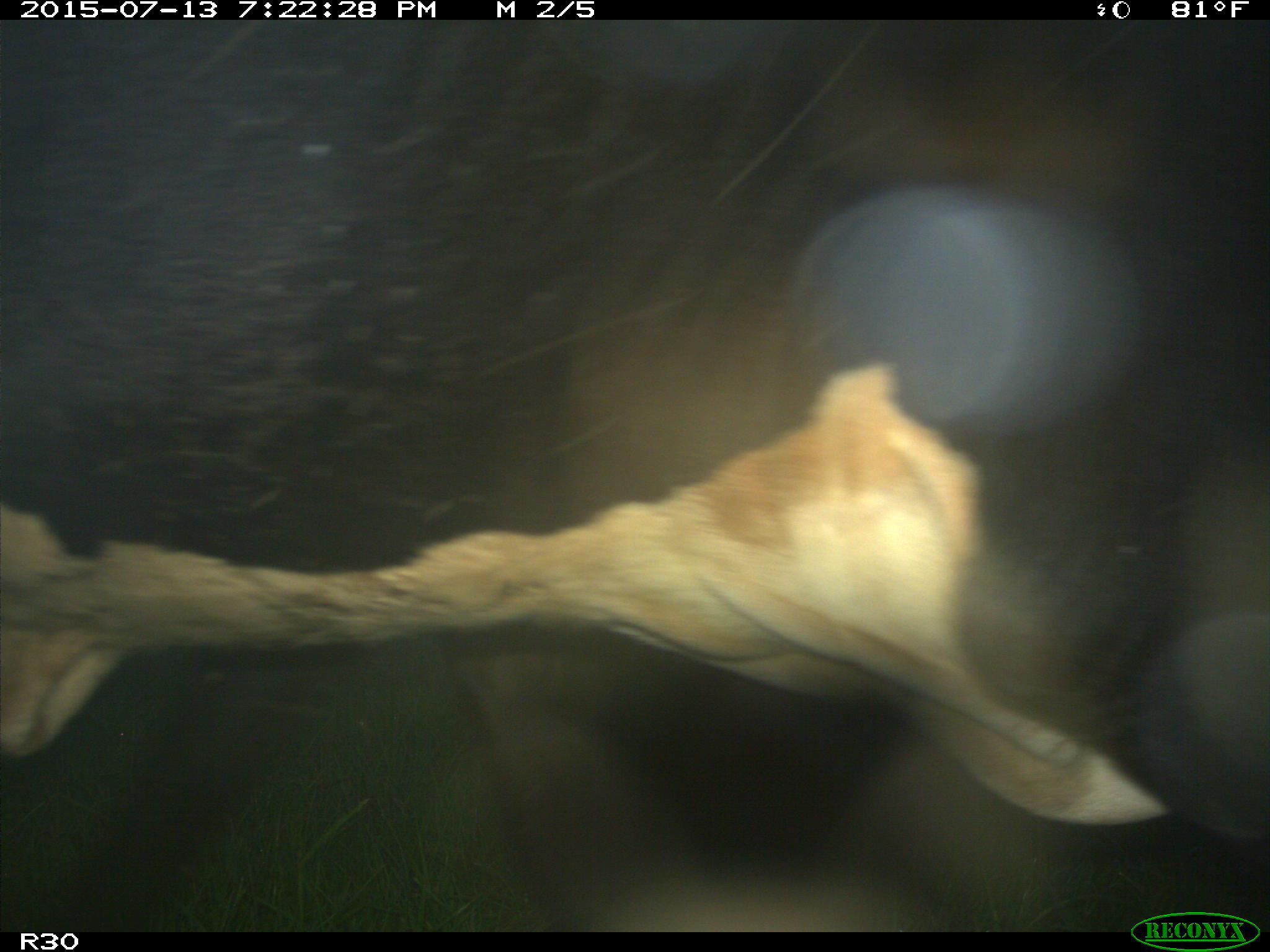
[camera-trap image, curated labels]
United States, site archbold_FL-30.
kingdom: Animalia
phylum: Chordata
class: Mammalia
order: Artiodactyla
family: Bovidae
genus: Bos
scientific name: Bos taurus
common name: domestic cow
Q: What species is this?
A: Bos taurus (domestic cow).